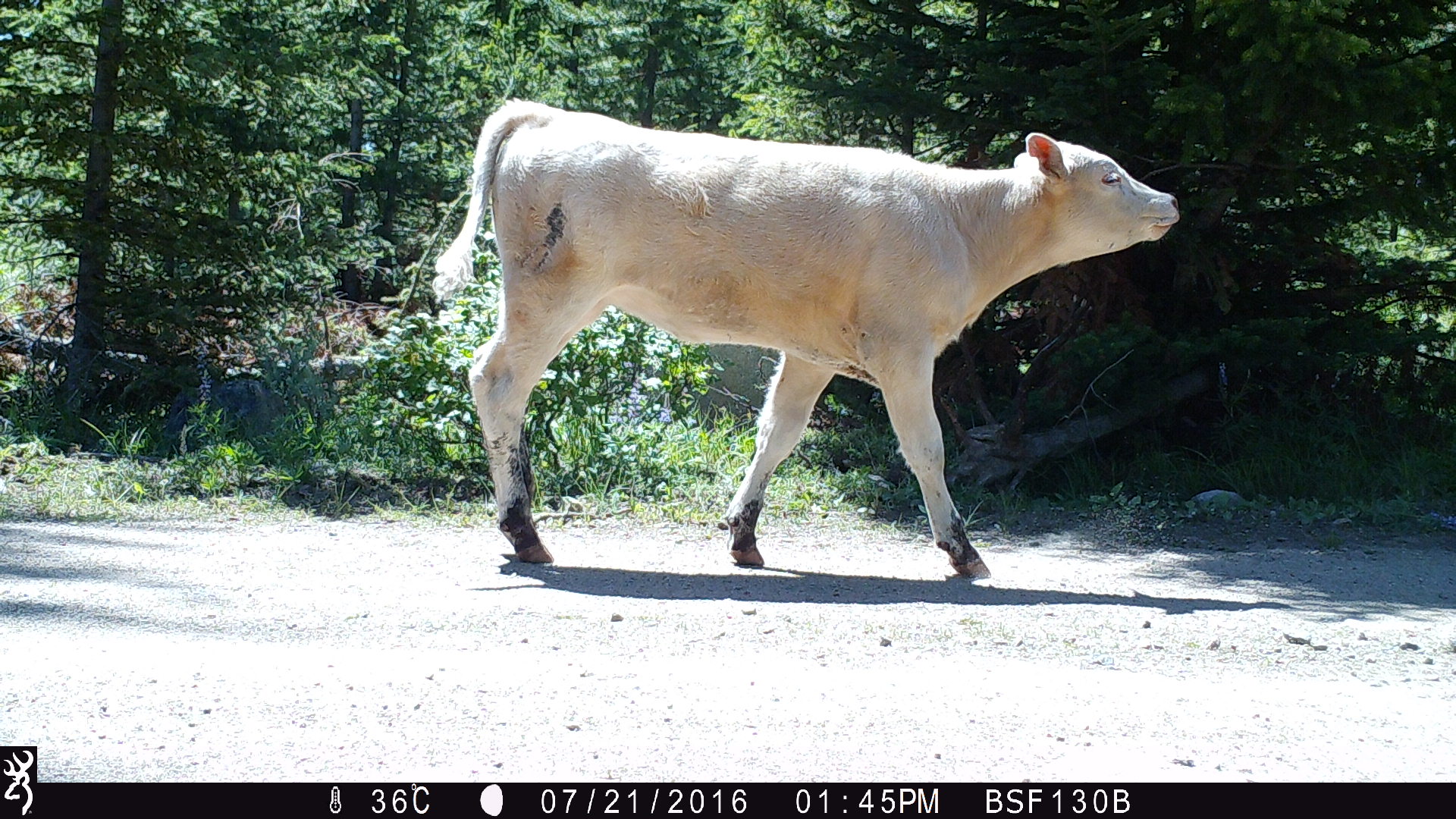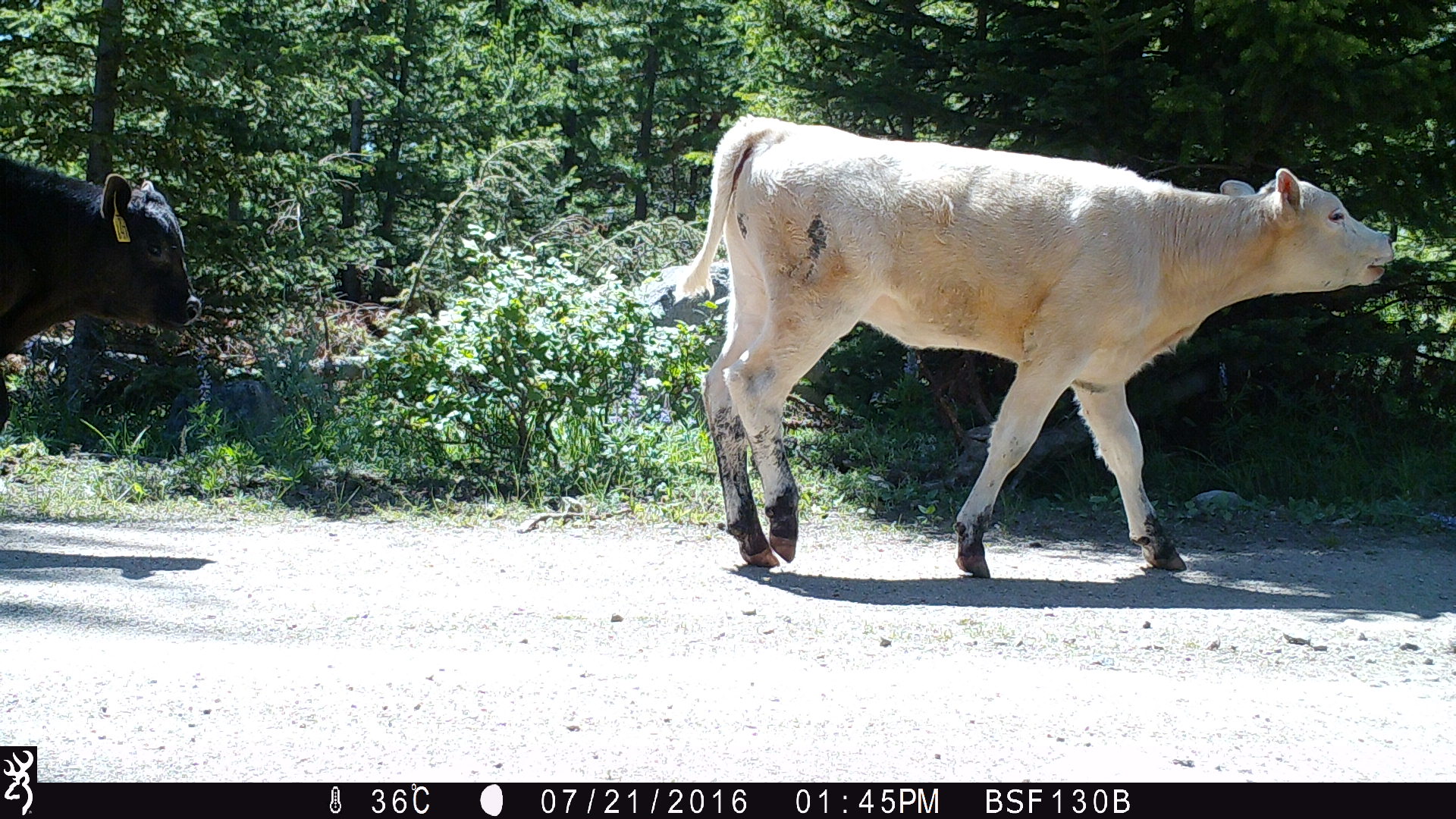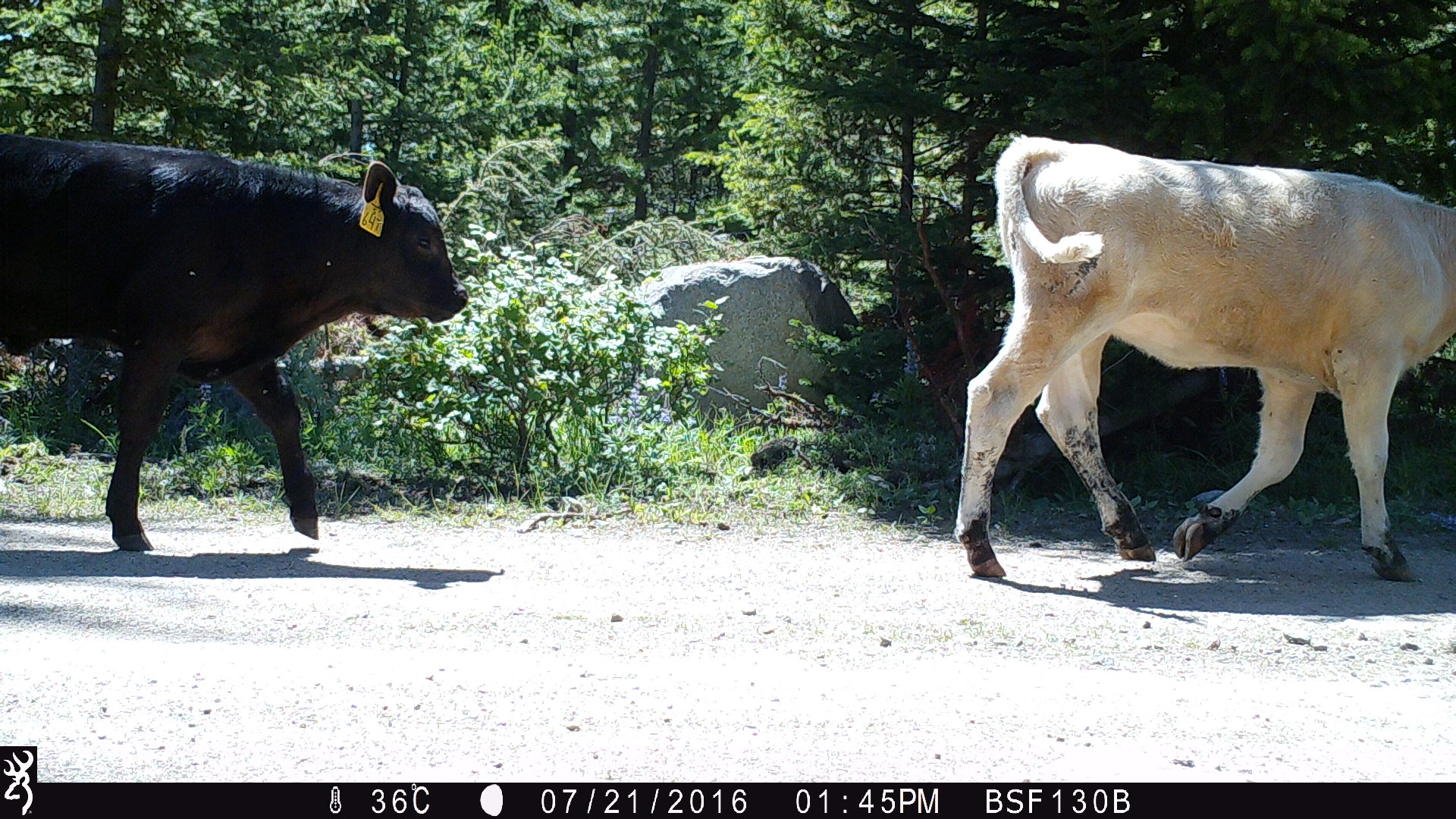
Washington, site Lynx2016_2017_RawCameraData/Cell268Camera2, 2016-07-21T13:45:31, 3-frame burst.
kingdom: Animalia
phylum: Chordata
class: Mammalia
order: Artiodactyla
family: Bovidae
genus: Bos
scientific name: Bos taurus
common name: domestic cattle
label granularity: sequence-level